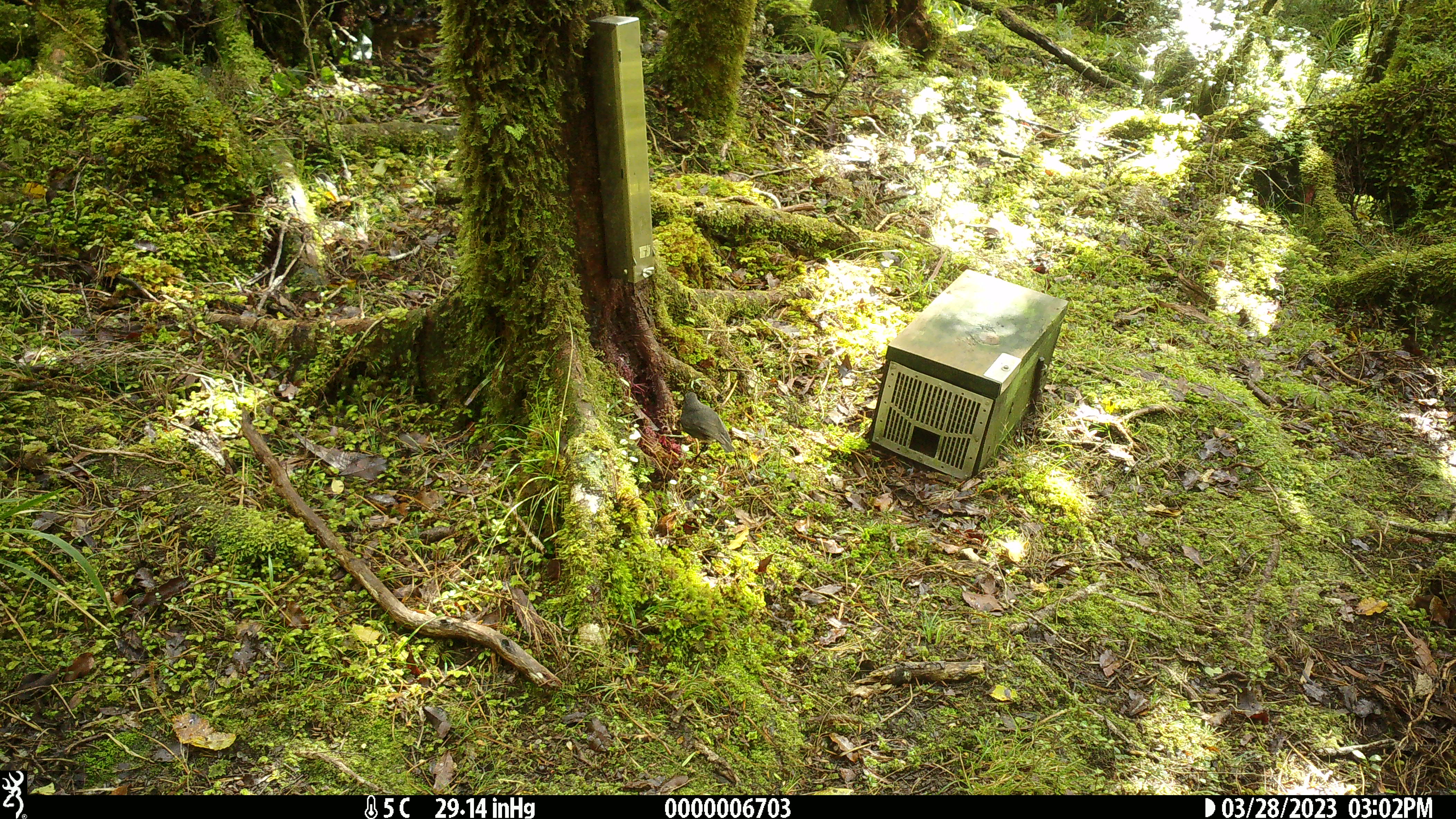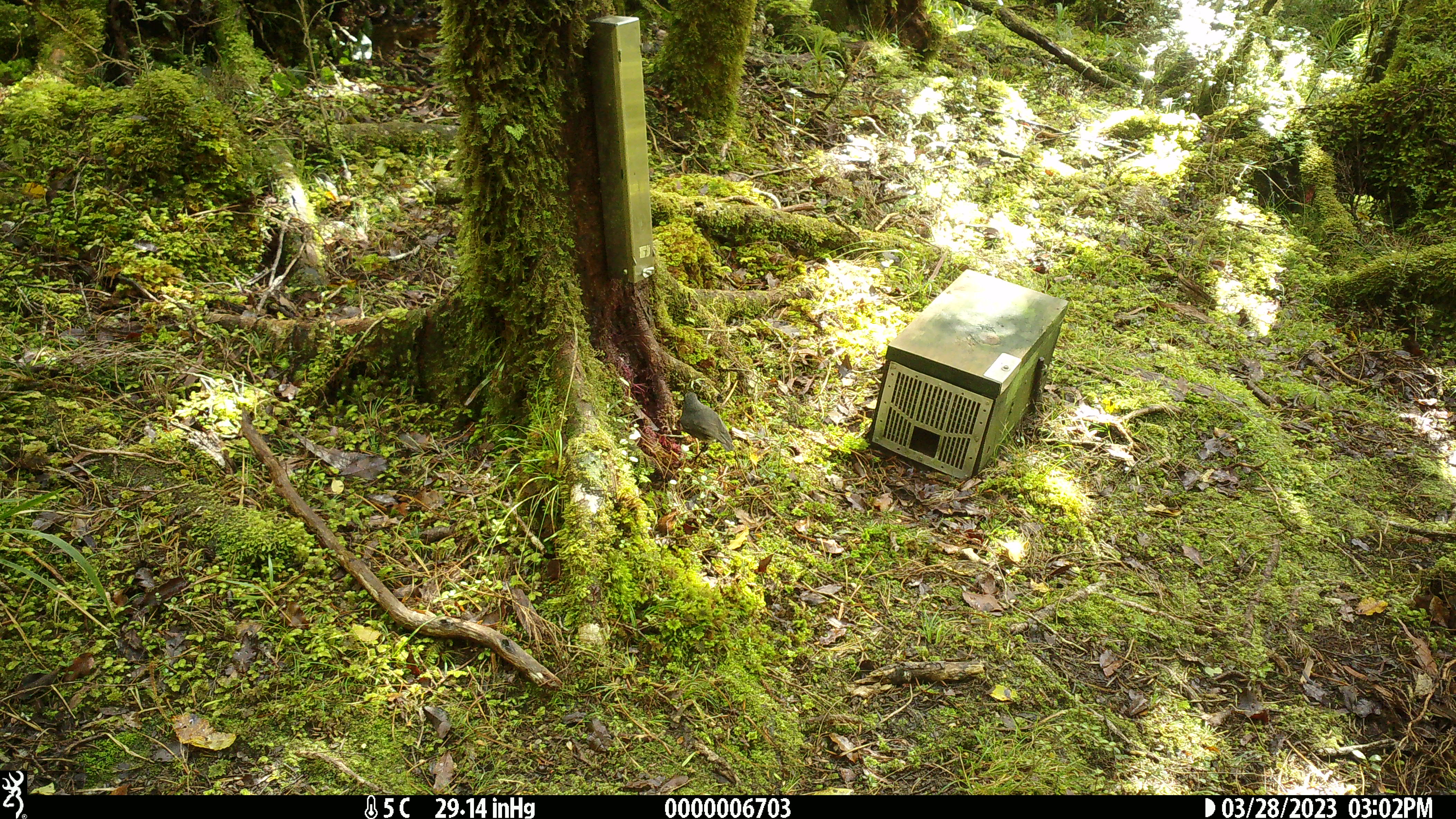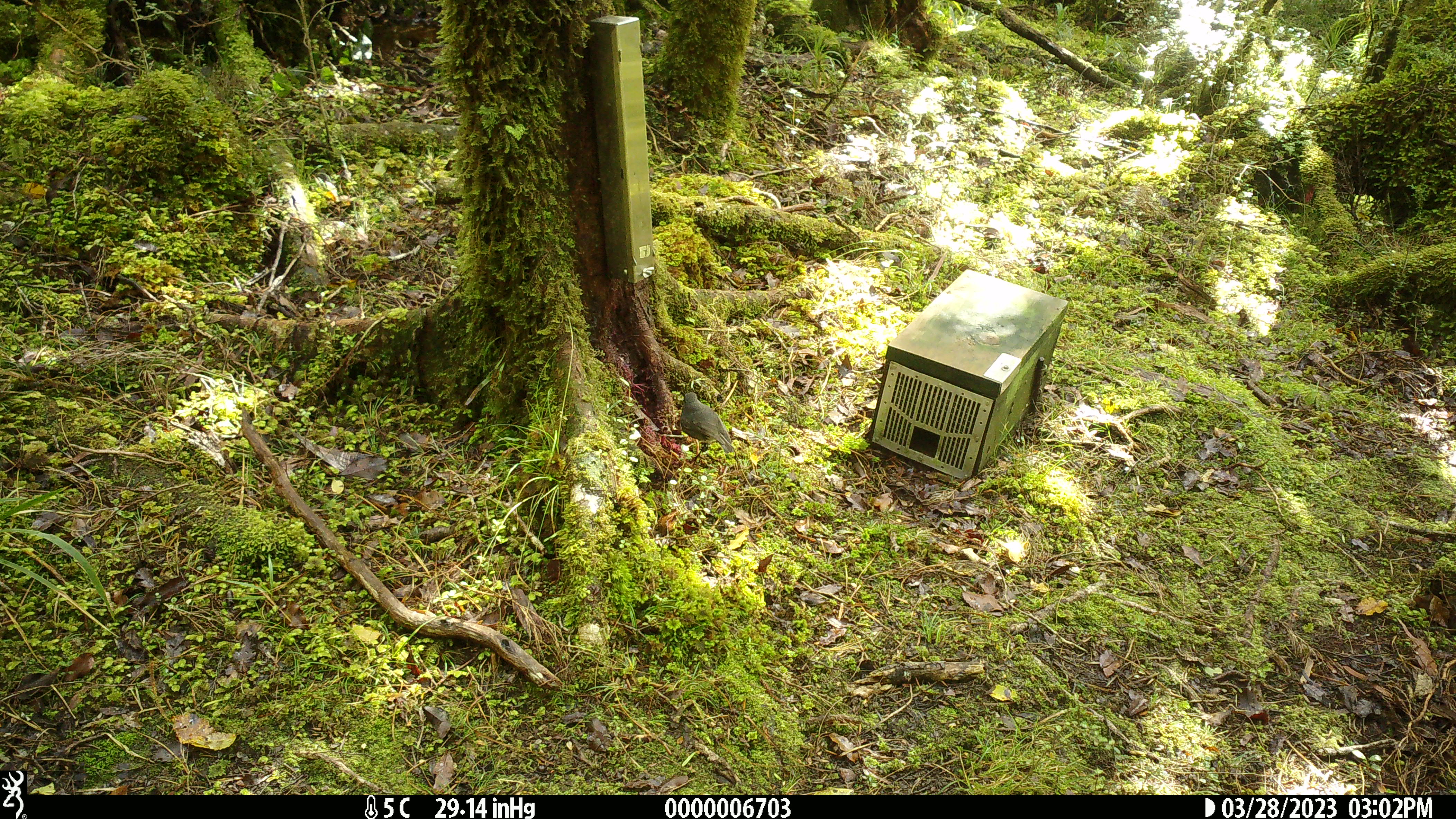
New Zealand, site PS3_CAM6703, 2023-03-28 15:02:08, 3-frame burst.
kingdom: Animalia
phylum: Chordata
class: Aves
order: Passeriformes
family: Petroicidae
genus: Petroica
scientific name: Petroica australis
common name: new zealand robin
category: robin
Robin (new zealand robin) (Petroica australis).